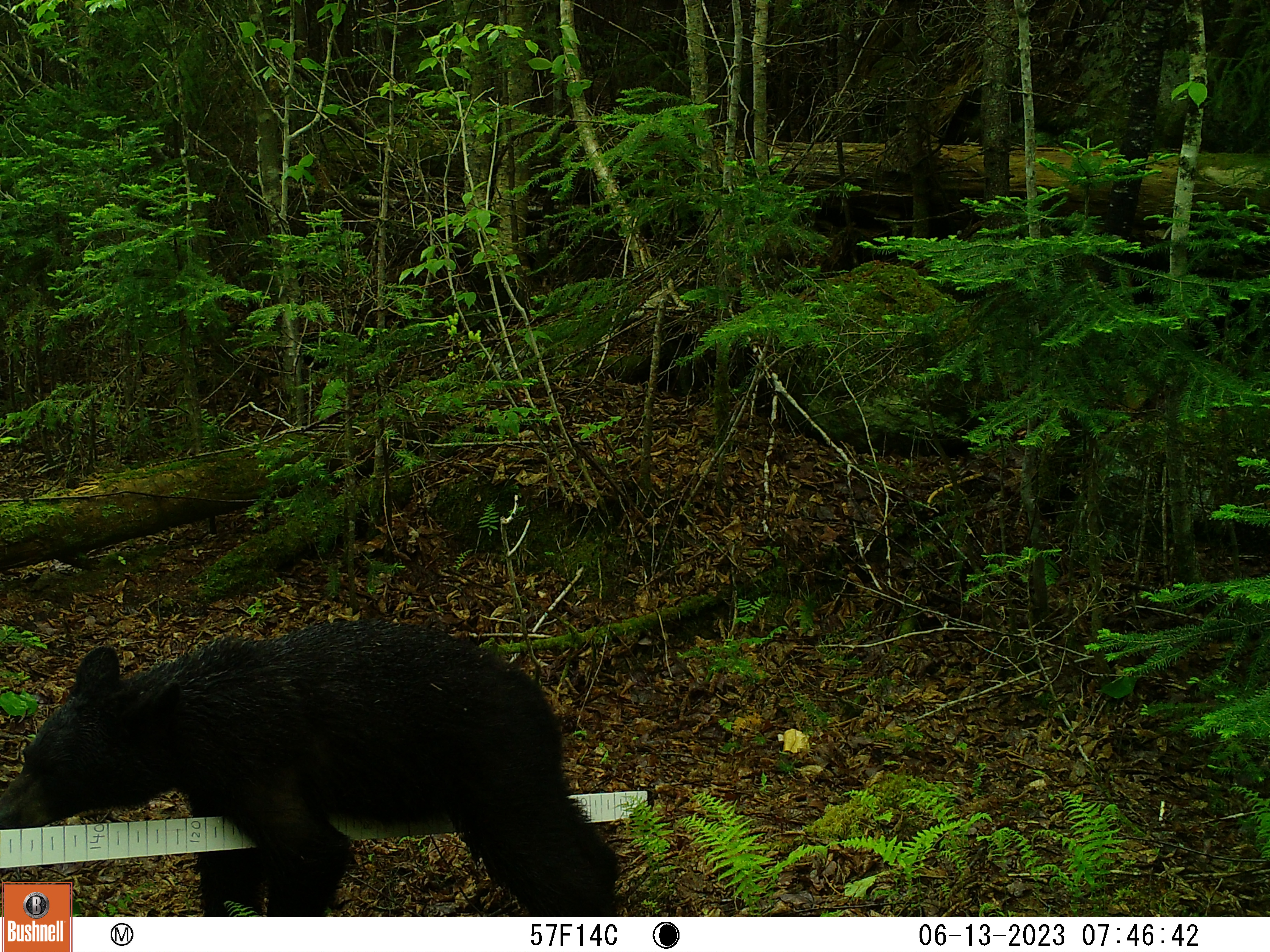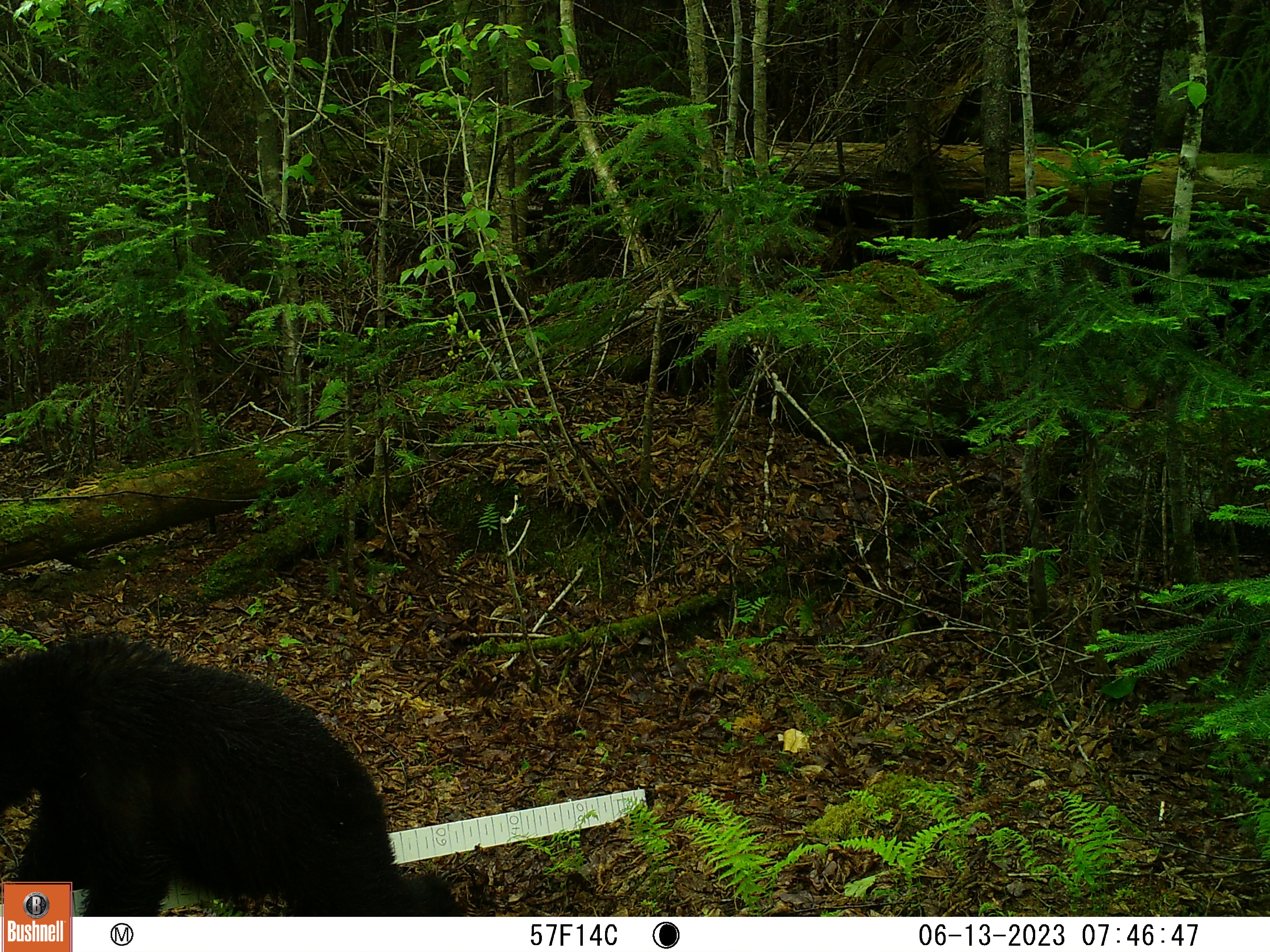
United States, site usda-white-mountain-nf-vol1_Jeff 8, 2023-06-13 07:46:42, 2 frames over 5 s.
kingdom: Animalia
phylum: Chordata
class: Mammalia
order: Carnivora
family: Ursidae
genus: Ursus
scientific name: Ursus americanus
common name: black bear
Black bear (Ursus americanus).